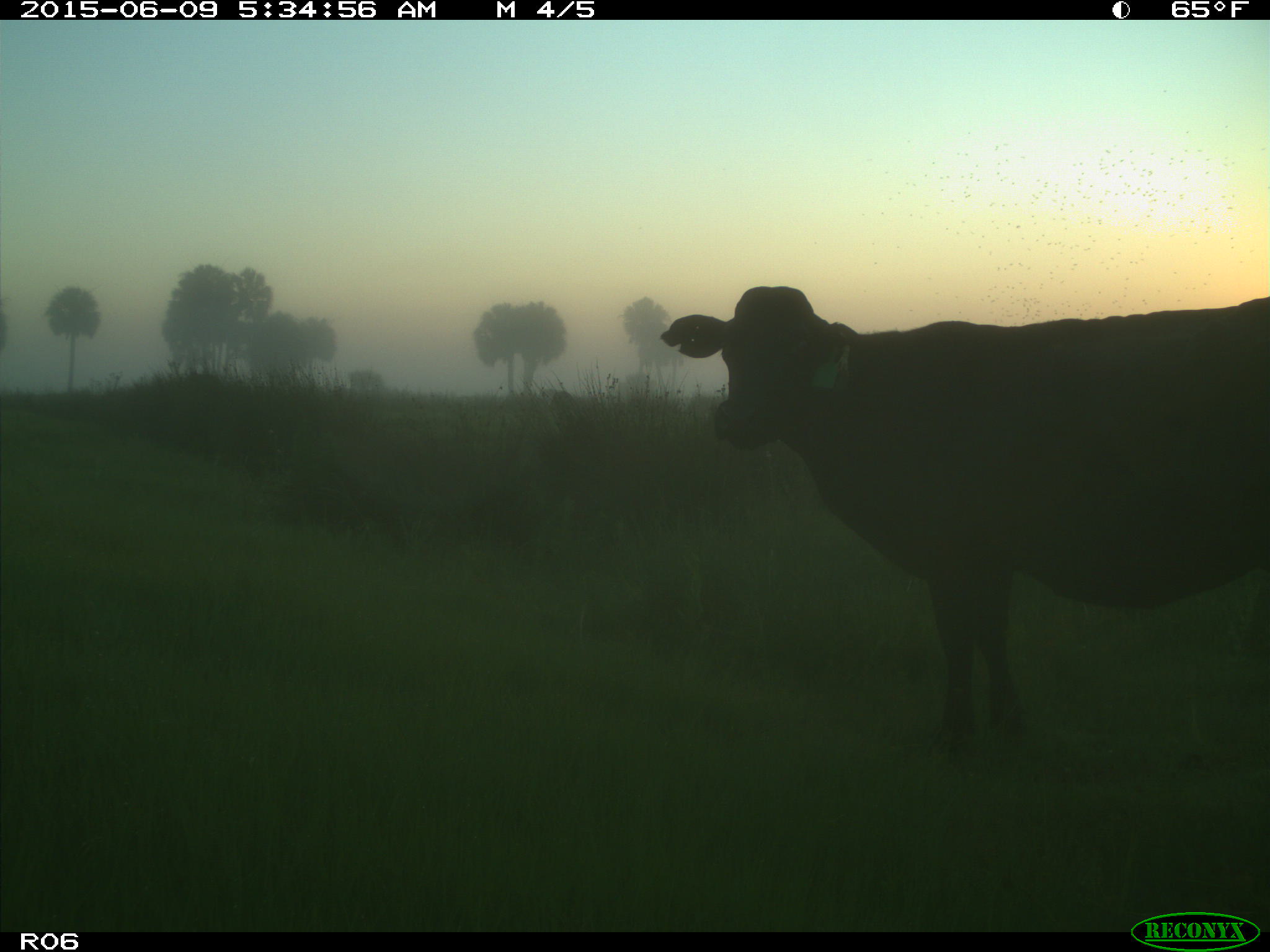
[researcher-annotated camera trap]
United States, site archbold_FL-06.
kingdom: Animalia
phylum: Chordata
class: Mammalia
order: Artiodactyla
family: Bovidae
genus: Bos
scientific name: Bos taurus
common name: domestic cow